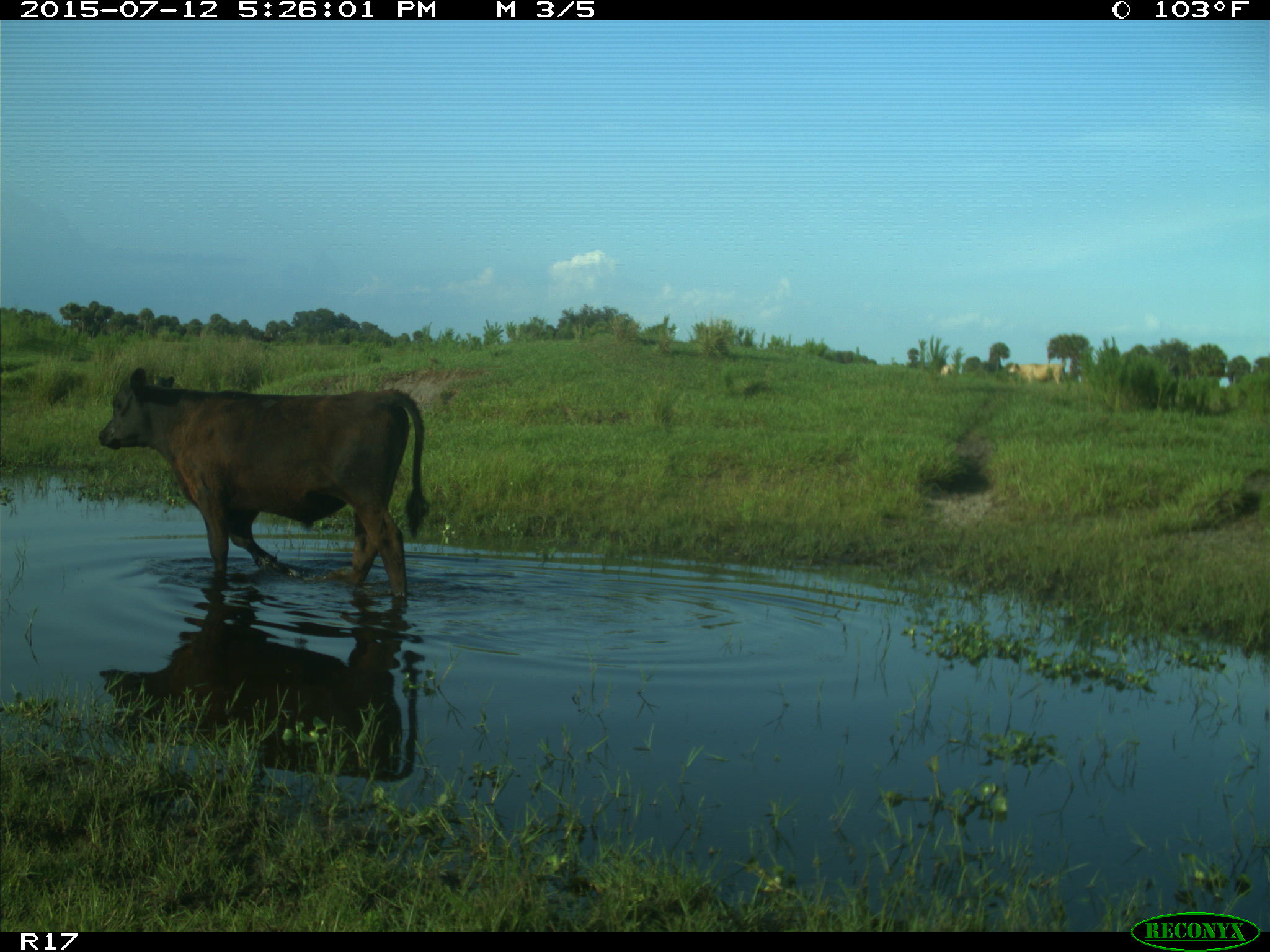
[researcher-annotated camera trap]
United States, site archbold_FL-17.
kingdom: Animalia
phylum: Chordata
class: Mammalia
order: Artiodactyla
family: Bovidae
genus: Bos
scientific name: Bos taurus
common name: domestic cow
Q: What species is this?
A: Bos taurus (domestic cow).